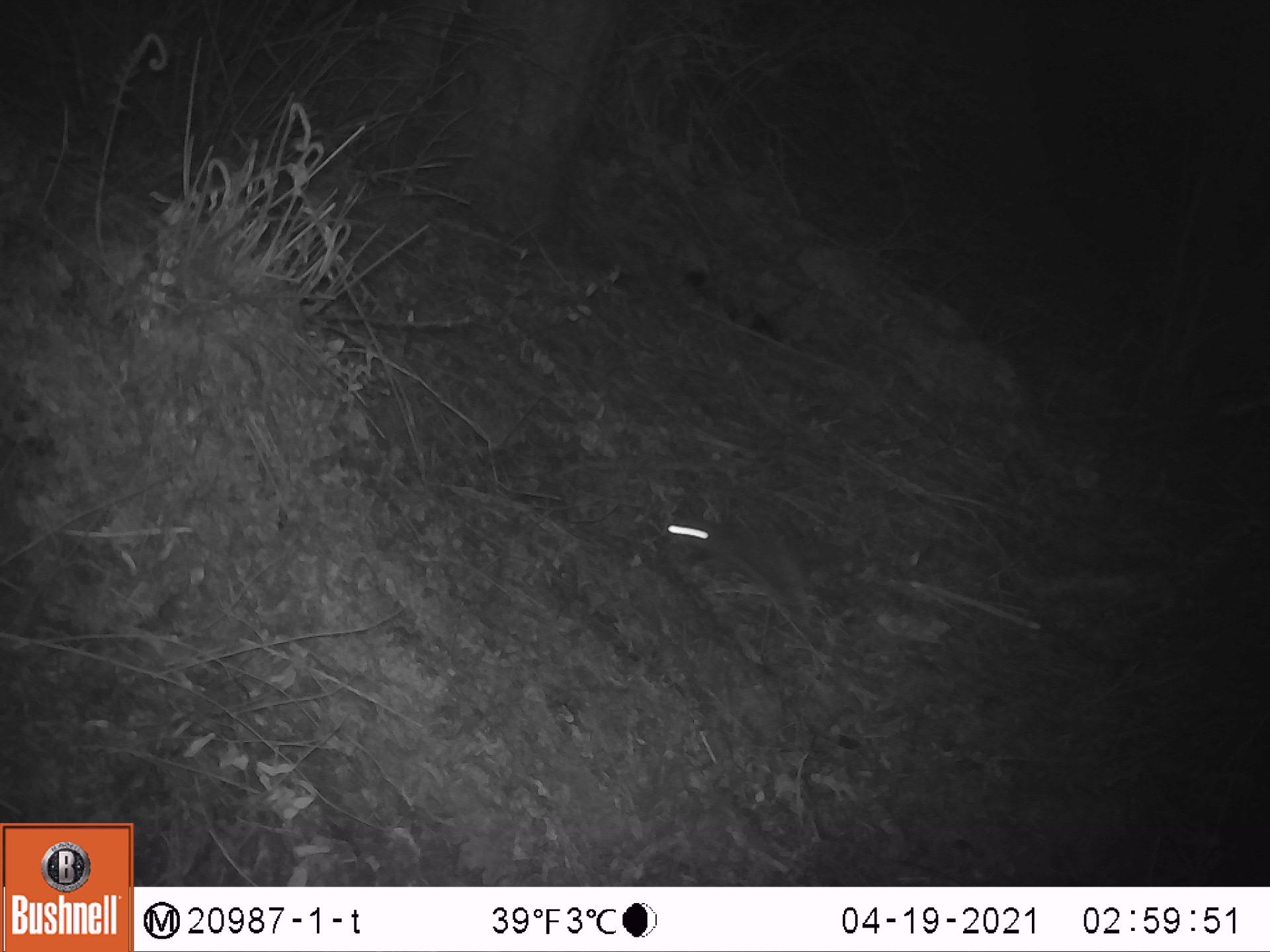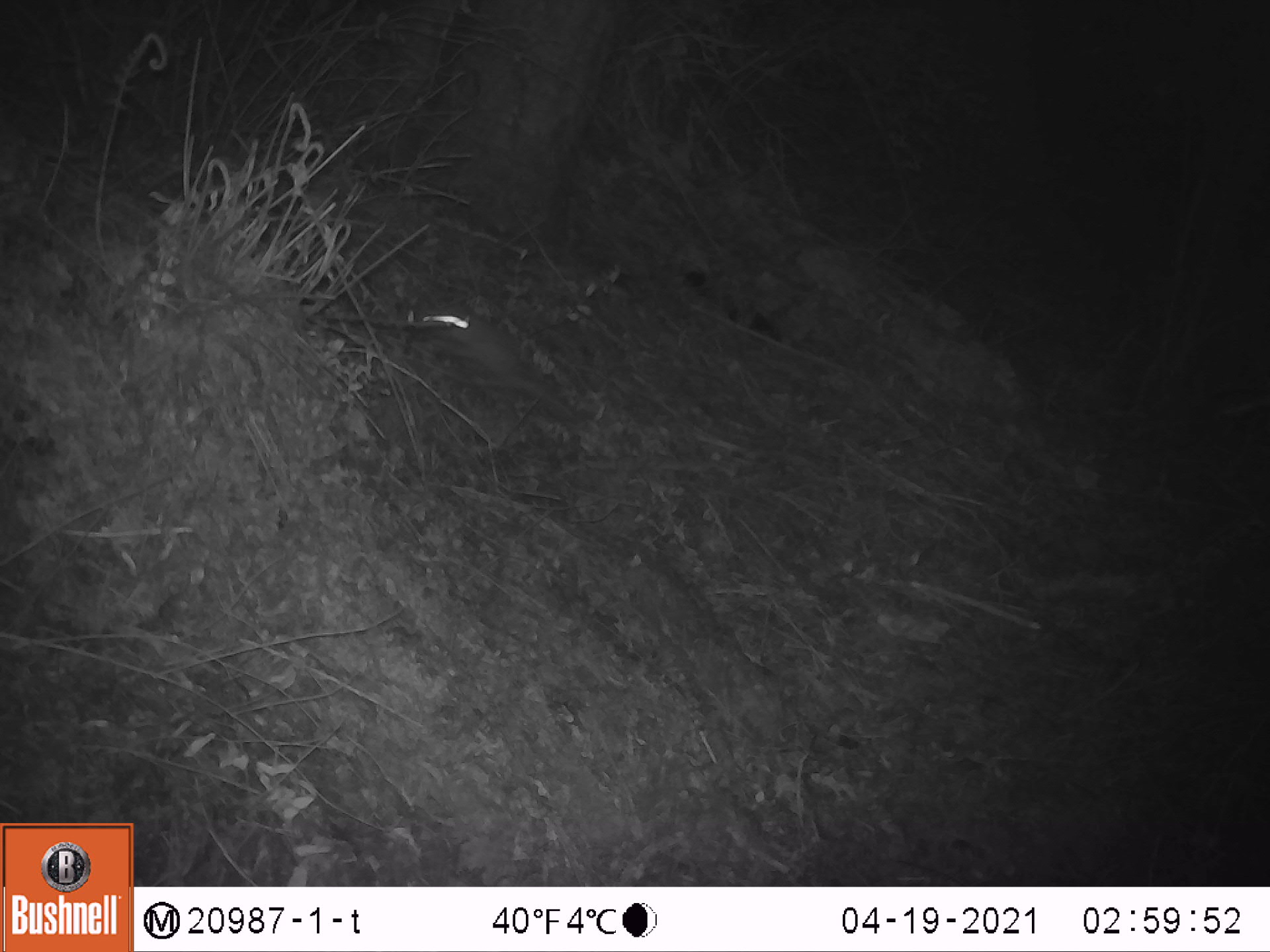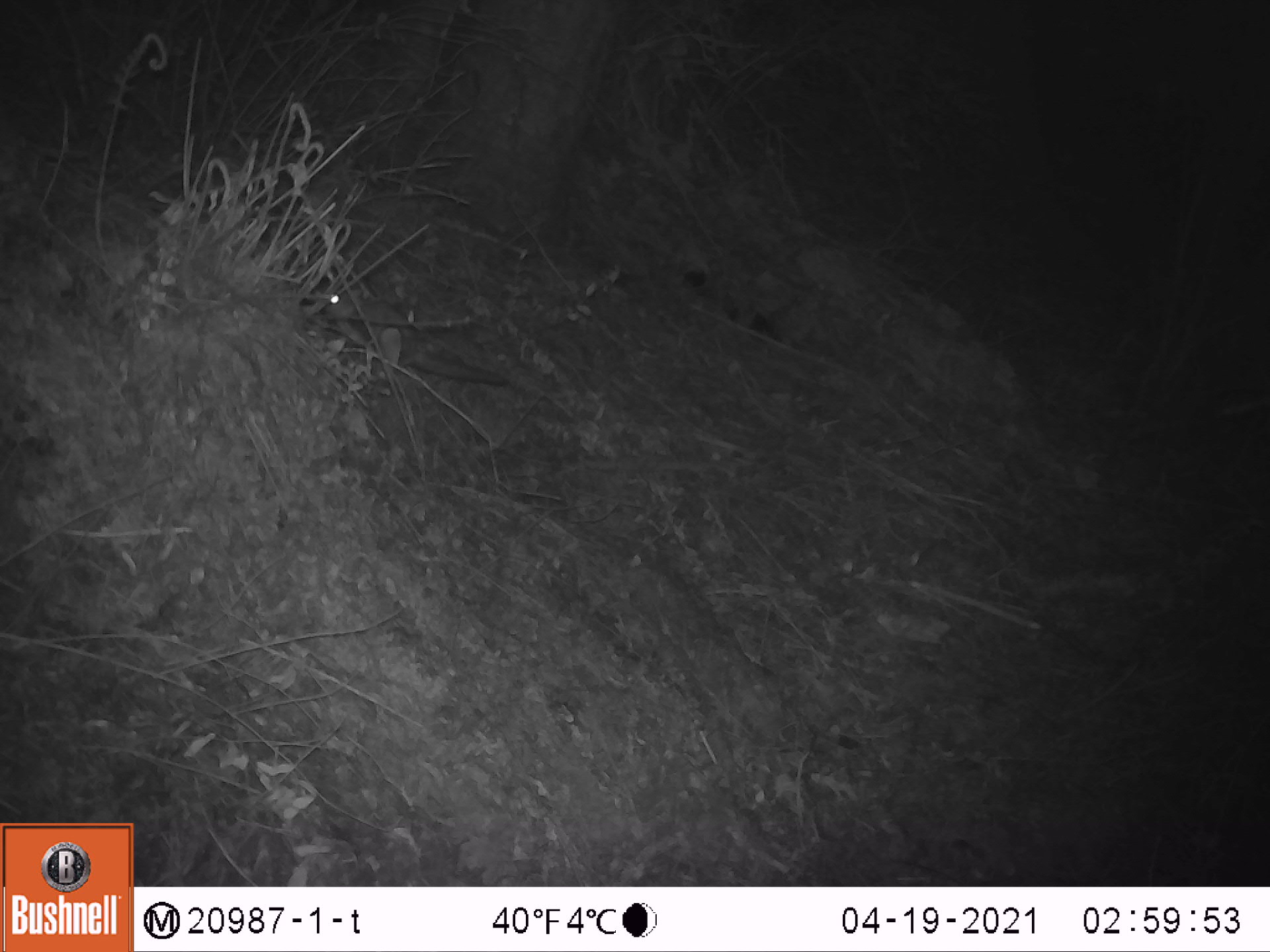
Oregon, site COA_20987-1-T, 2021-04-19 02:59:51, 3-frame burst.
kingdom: Animalia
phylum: Chordata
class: Mammalia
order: Rodentia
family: Sciuridae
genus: Glaucomys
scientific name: Glaucomys oregonensis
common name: humboldt's flying squirrel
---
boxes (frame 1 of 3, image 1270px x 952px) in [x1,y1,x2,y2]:
humboldt's flying squirrel: [659,495,867,635]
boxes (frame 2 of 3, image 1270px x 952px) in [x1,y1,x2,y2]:
humboldt's flying squirrel: [413,296,581,435]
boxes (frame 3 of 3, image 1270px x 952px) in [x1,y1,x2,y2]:
humboldt's flying squirrel: [315,272,522,392]